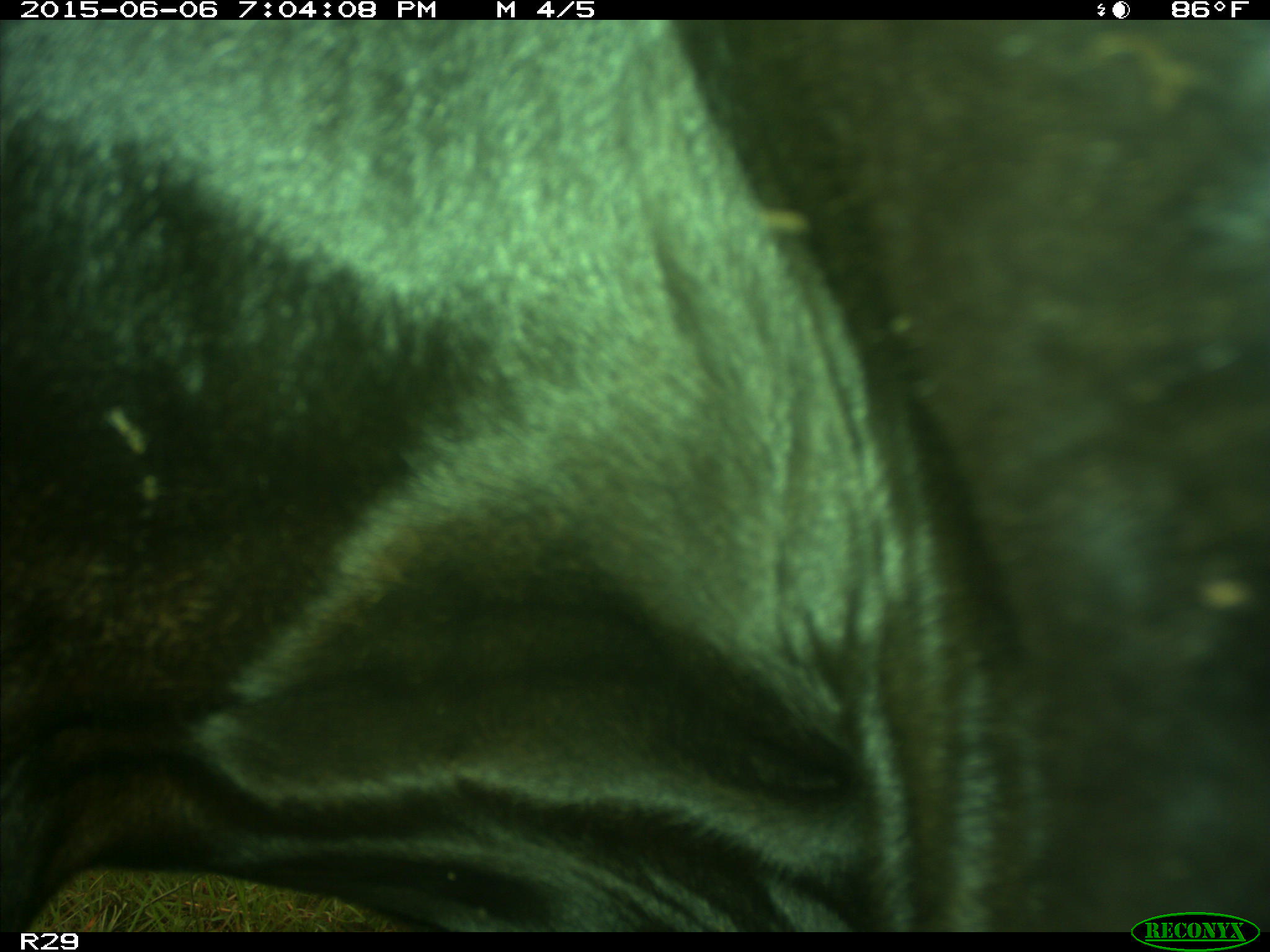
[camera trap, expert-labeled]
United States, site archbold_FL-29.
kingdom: Animalia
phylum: Chordata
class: Mammalia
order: Artiodactyla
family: Bovidae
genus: Bos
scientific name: Bos taurus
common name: domestic cow